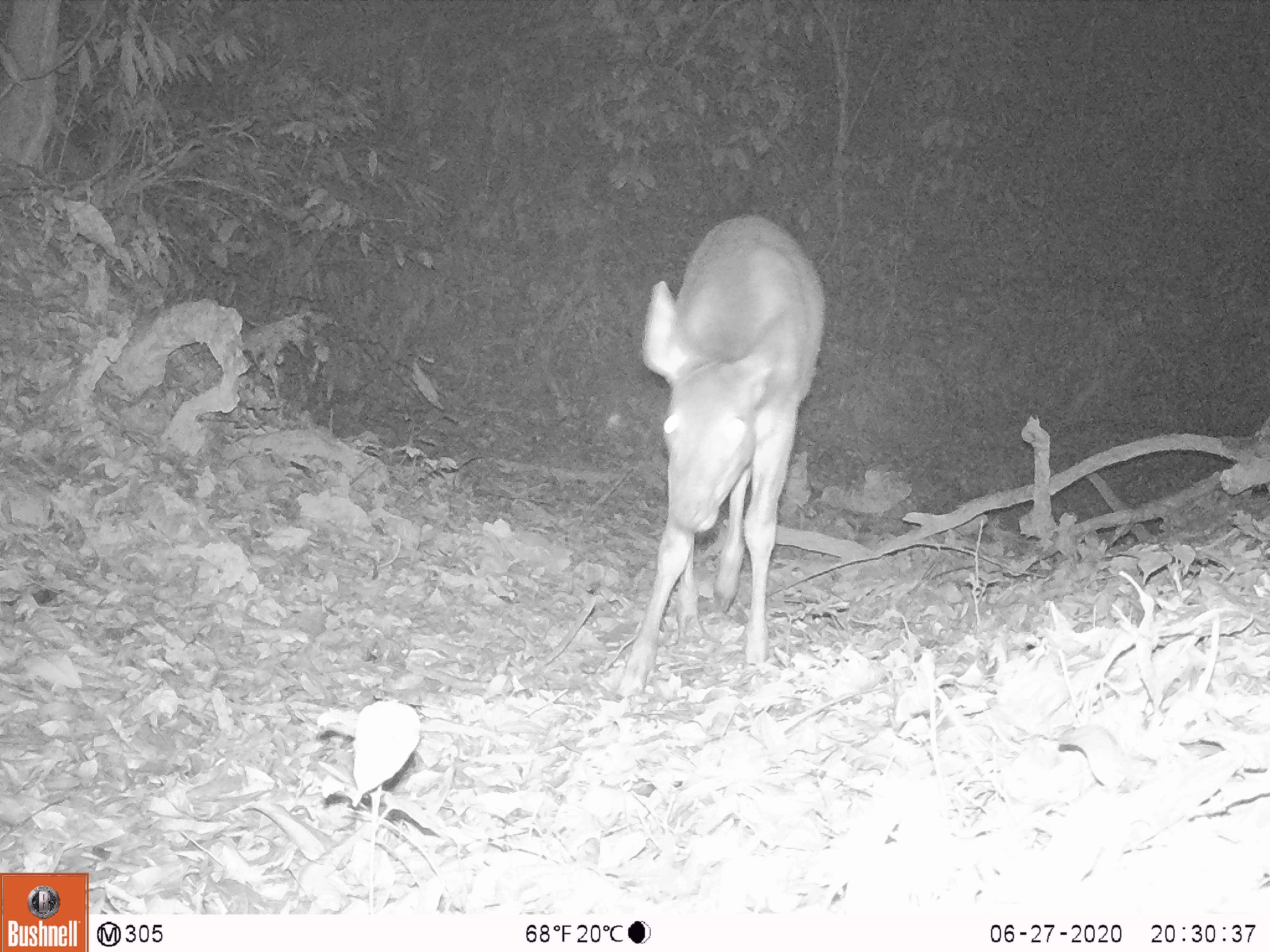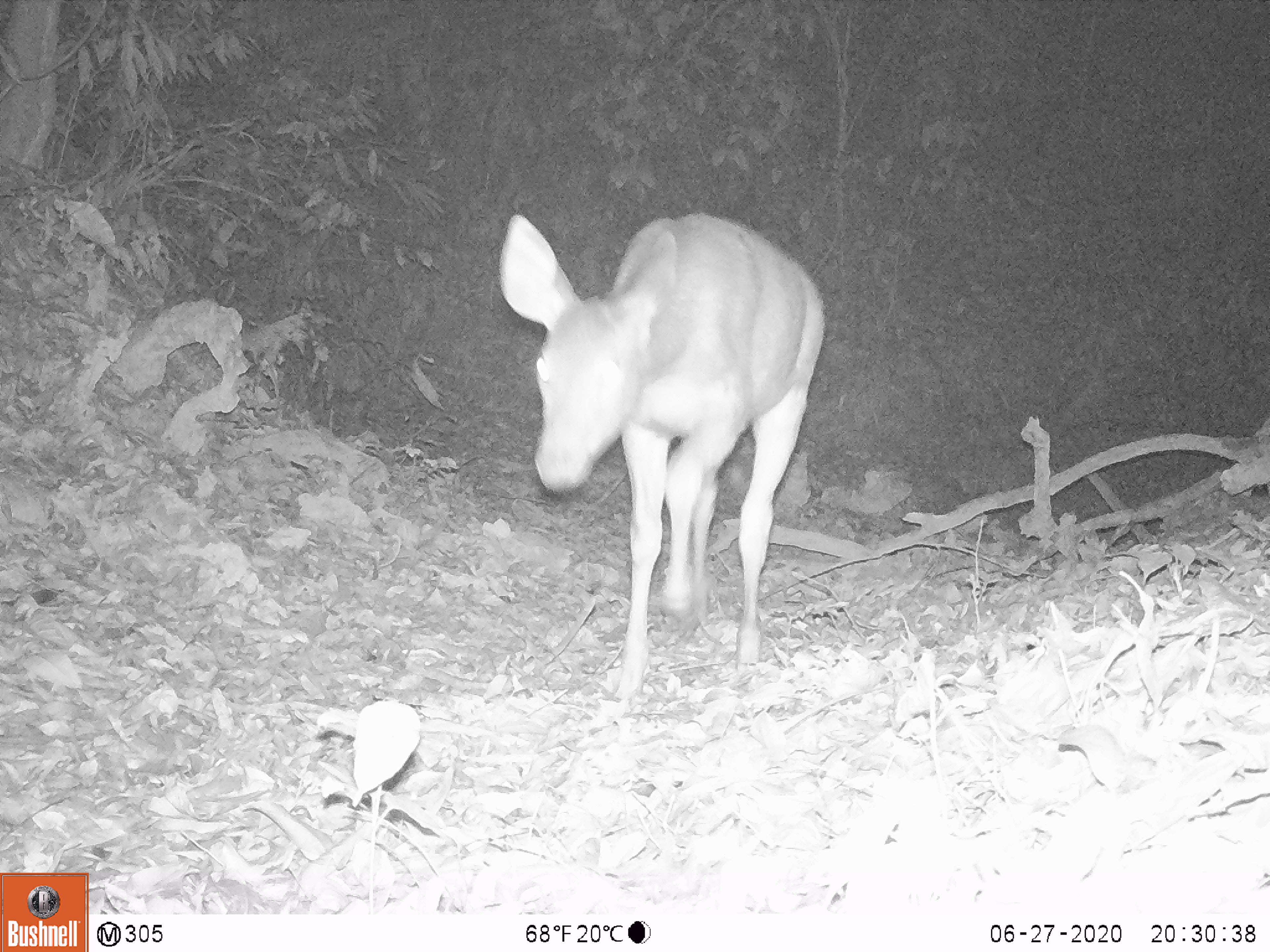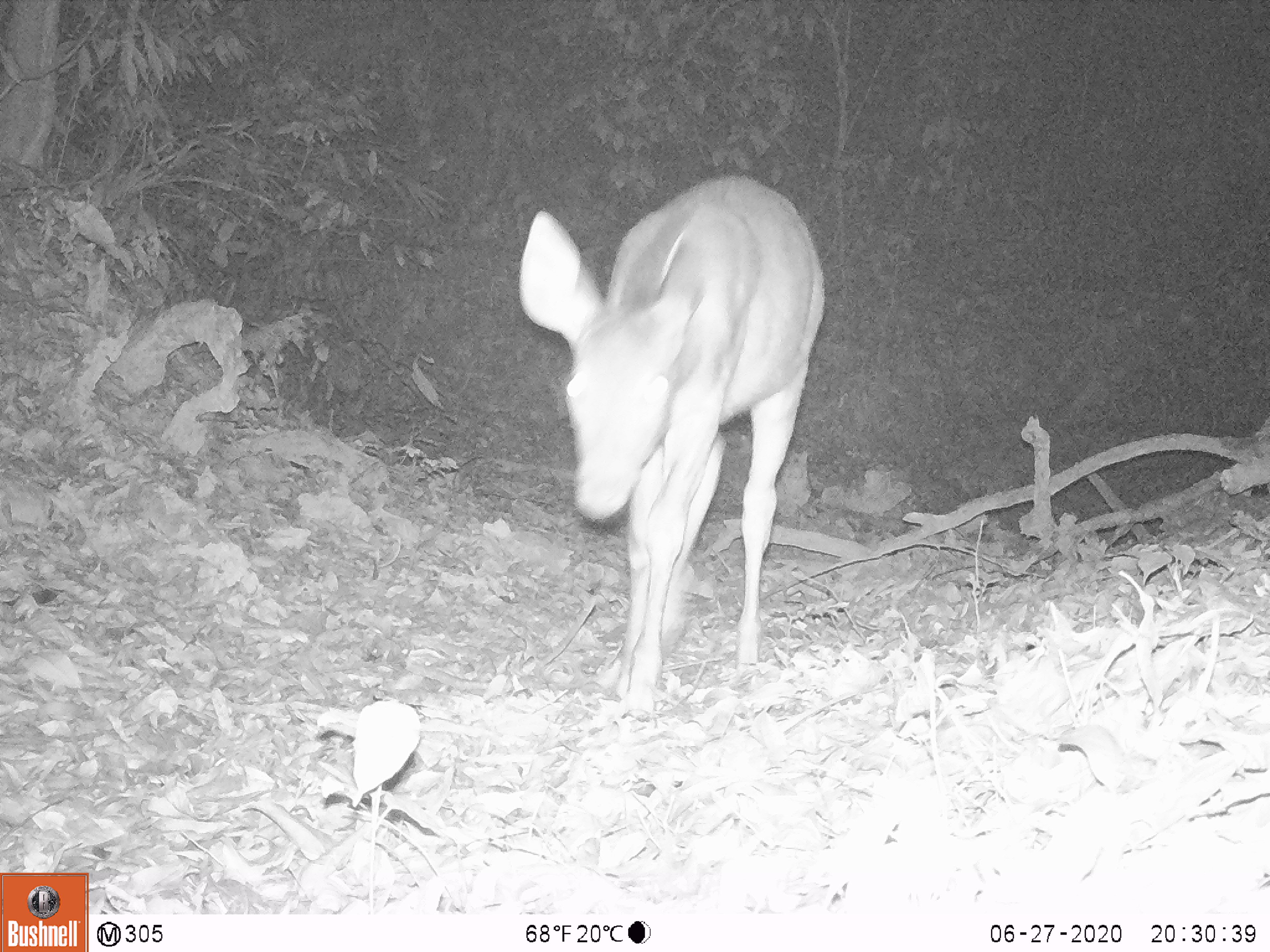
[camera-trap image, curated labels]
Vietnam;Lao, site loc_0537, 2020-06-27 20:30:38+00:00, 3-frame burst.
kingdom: Animalia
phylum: Chordata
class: Mammalia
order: Artiodactyla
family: Cervidae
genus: Rusa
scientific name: Rusa unicolor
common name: sambar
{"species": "sambar (Rusa unicolor)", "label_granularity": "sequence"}